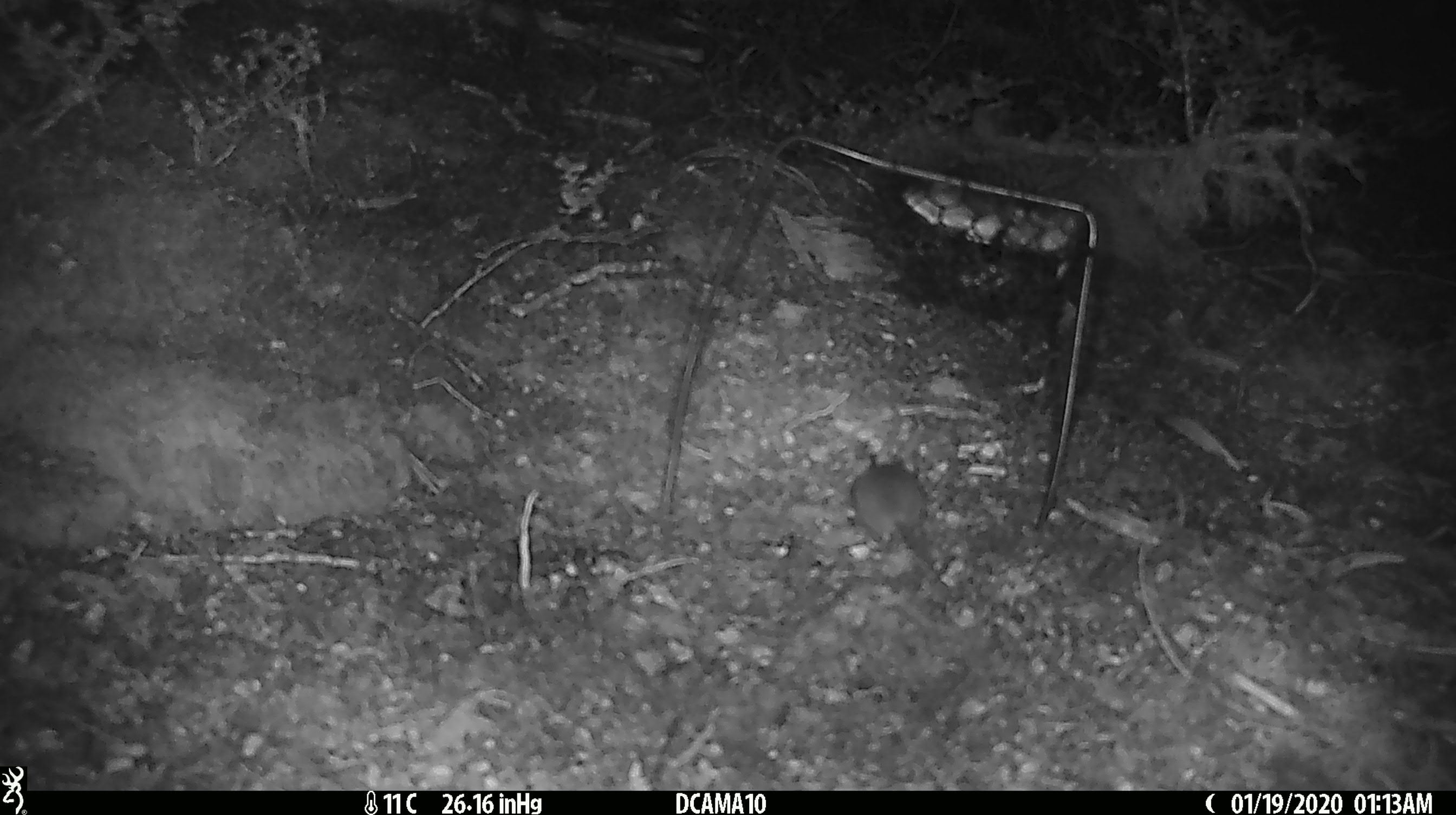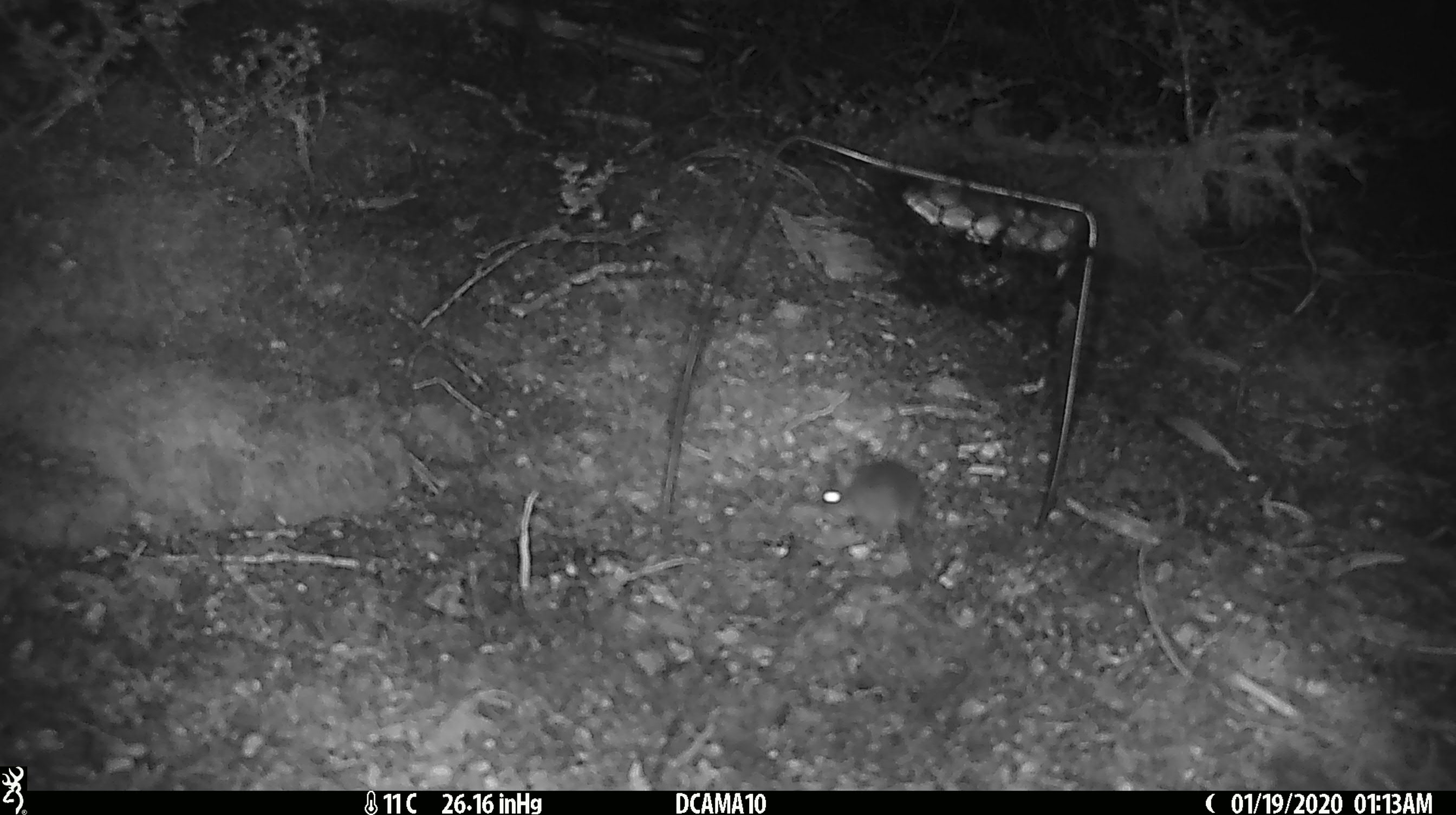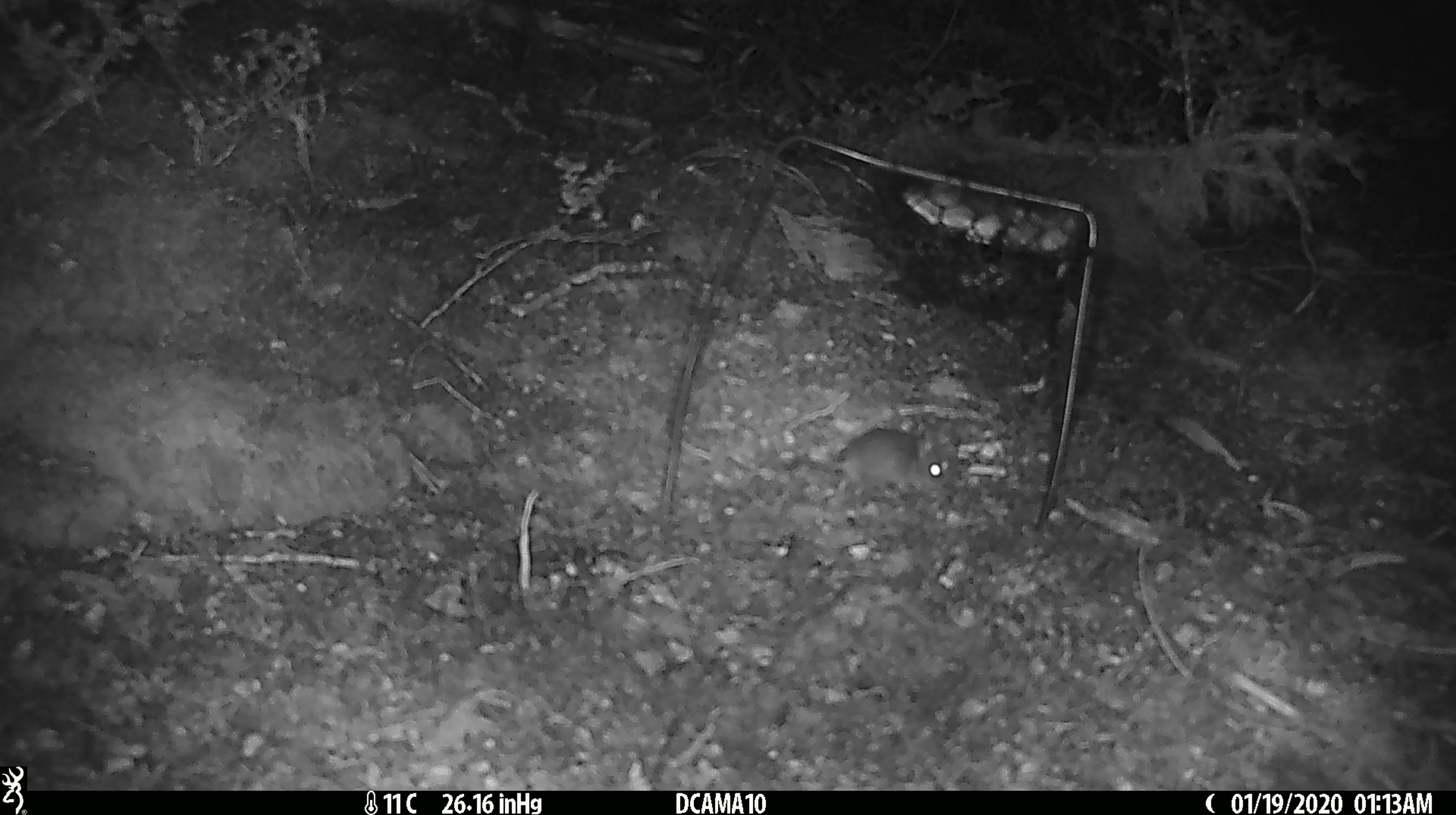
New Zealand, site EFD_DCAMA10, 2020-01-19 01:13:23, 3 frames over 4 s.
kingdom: Animalia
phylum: Chordata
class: Mammalia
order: Rodentia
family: Muridae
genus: Mus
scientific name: Mus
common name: mouse